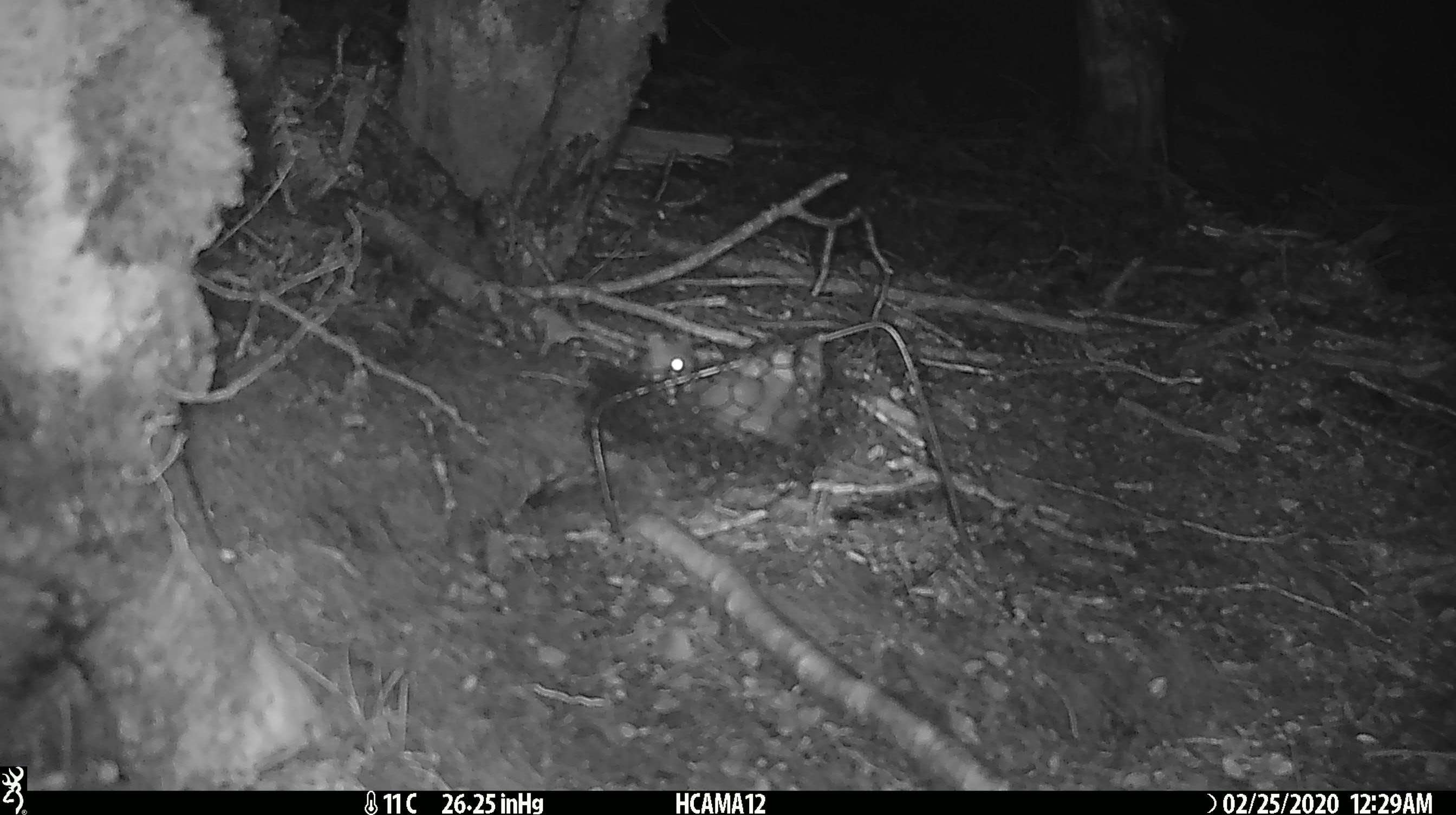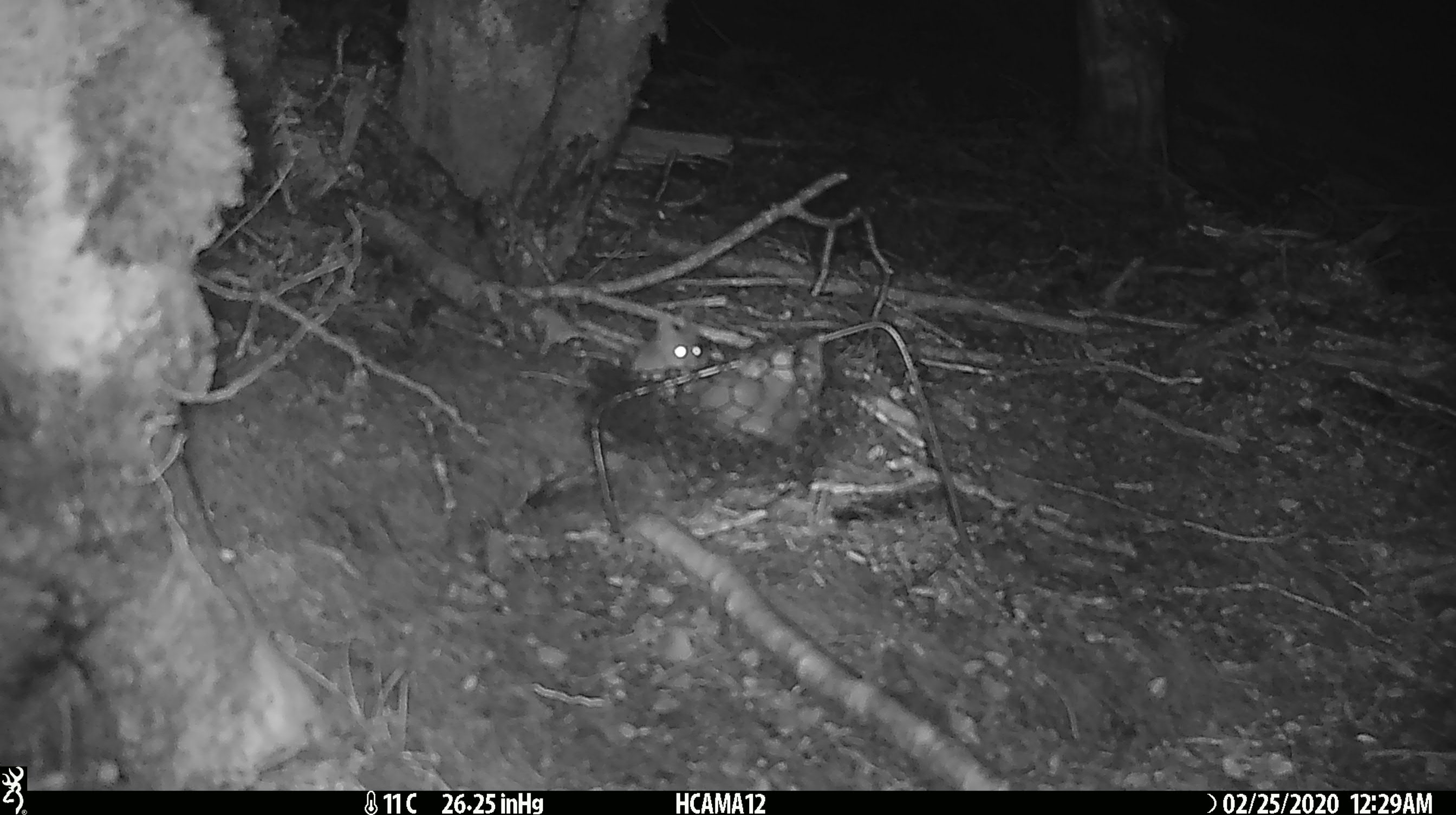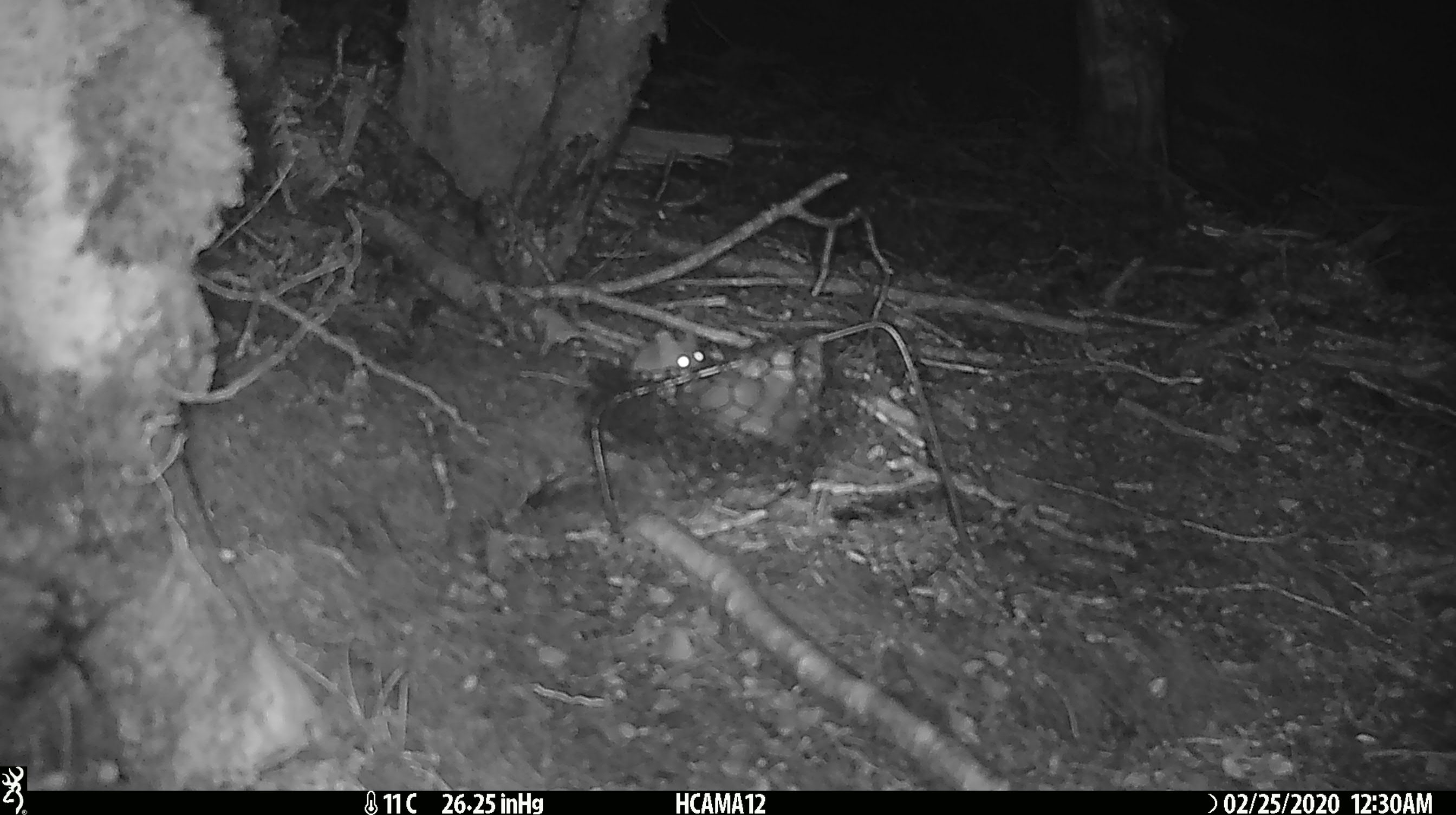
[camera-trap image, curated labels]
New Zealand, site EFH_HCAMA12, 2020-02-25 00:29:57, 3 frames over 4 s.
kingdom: Animalia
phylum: Chordata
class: Mammalia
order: Rodentia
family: Muridae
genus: Mus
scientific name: Mus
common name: mouse